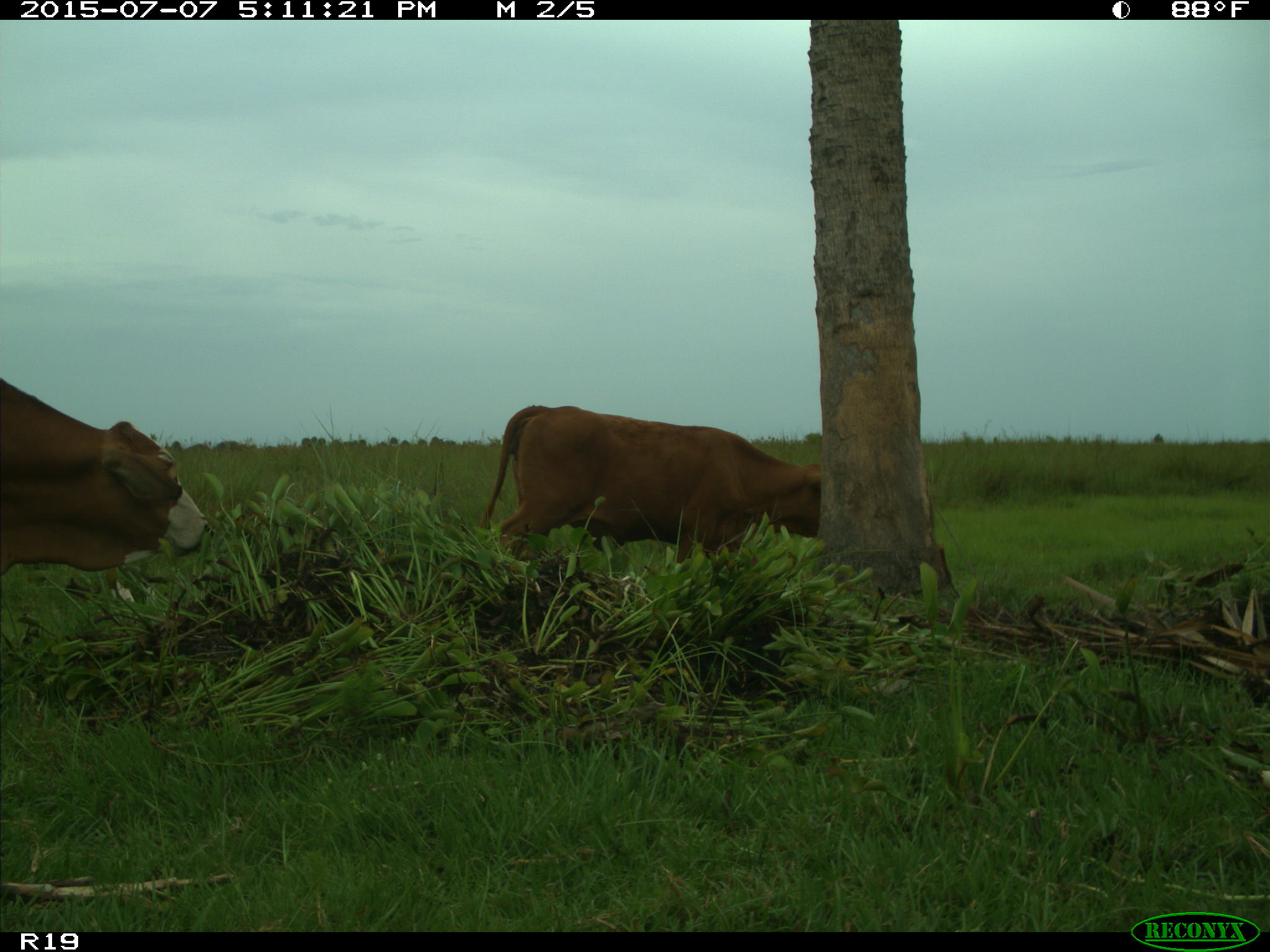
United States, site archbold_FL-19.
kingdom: Animalia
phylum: Chordata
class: Mammalia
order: Artiodactyla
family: Bovidae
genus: Bos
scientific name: Bos taurus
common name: domestic cow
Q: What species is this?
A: Bos taurus (domestic cow).